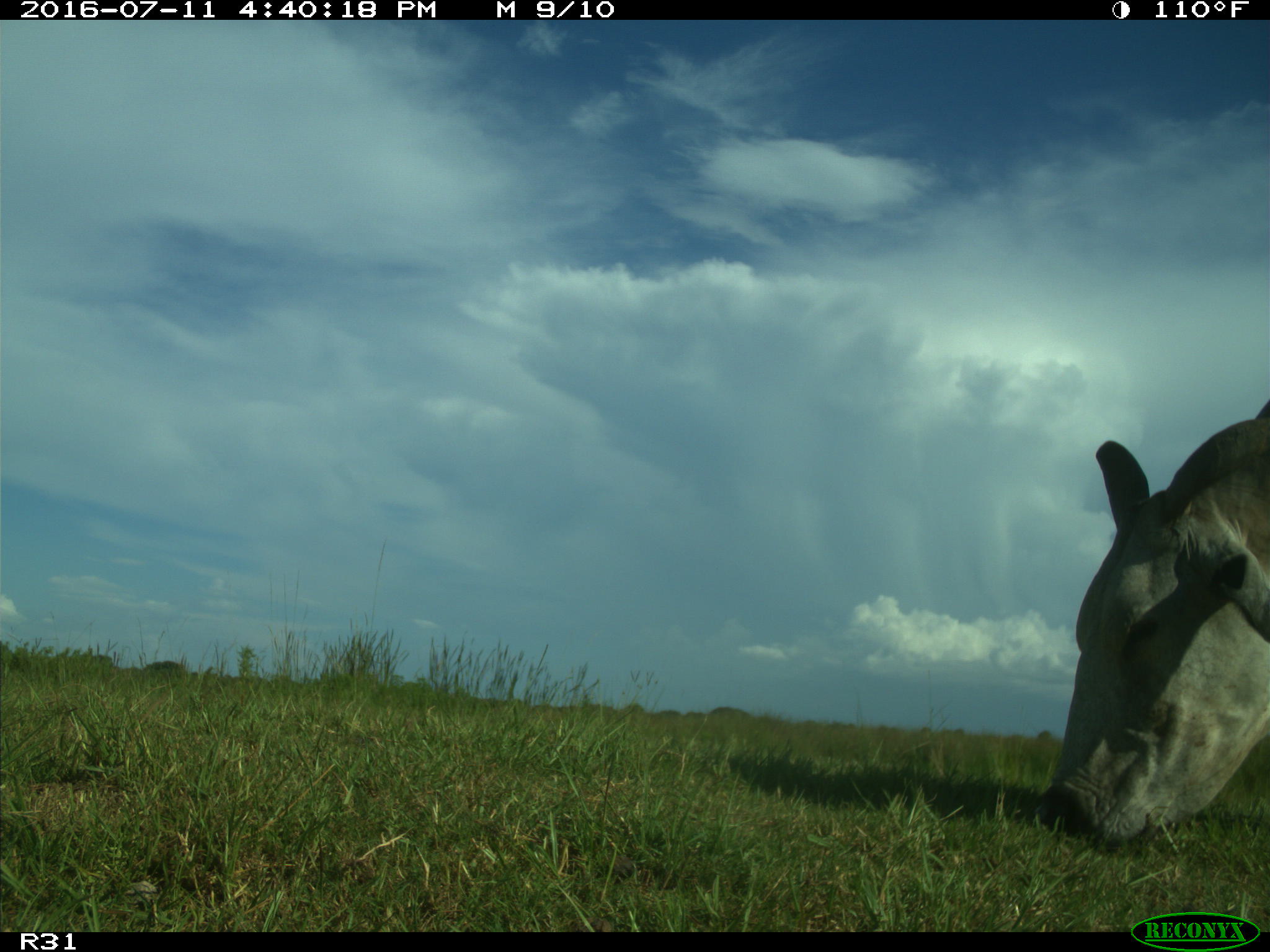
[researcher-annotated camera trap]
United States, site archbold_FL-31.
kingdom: Animalia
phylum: Chordata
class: Mammalia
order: Artiodactyla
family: Bovidae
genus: Bos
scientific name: Bos taurus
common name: domestic cow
Bos taurus (domestic cow).